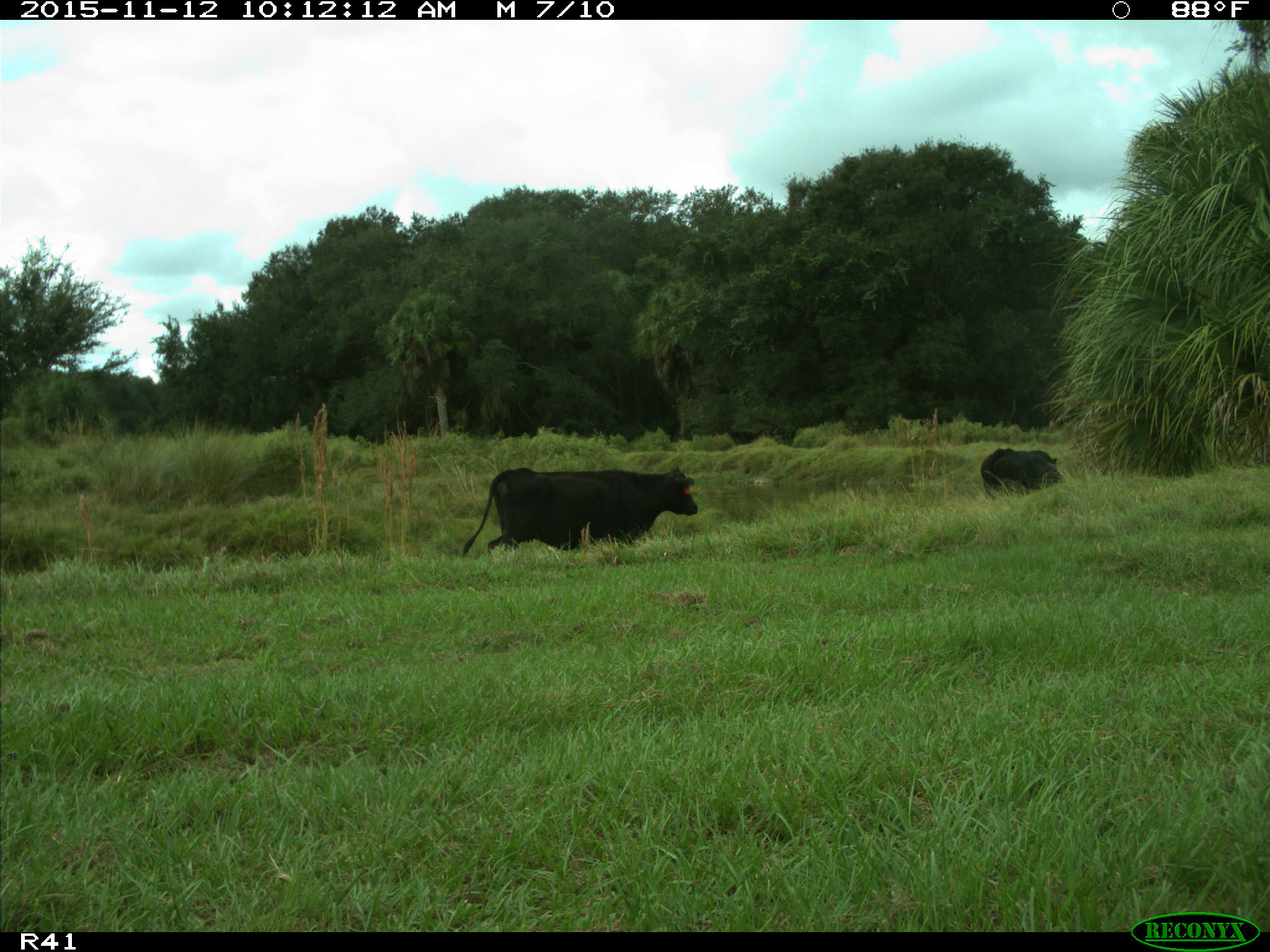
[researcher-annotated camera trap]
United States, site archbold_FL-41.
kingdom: Animalia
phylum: Chordata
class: Mammalia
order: Artiodactyla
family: Bovidae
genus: Bos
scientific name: Bos taurus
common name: domestic cow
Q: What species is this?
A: Bos taurus (domestic cow).